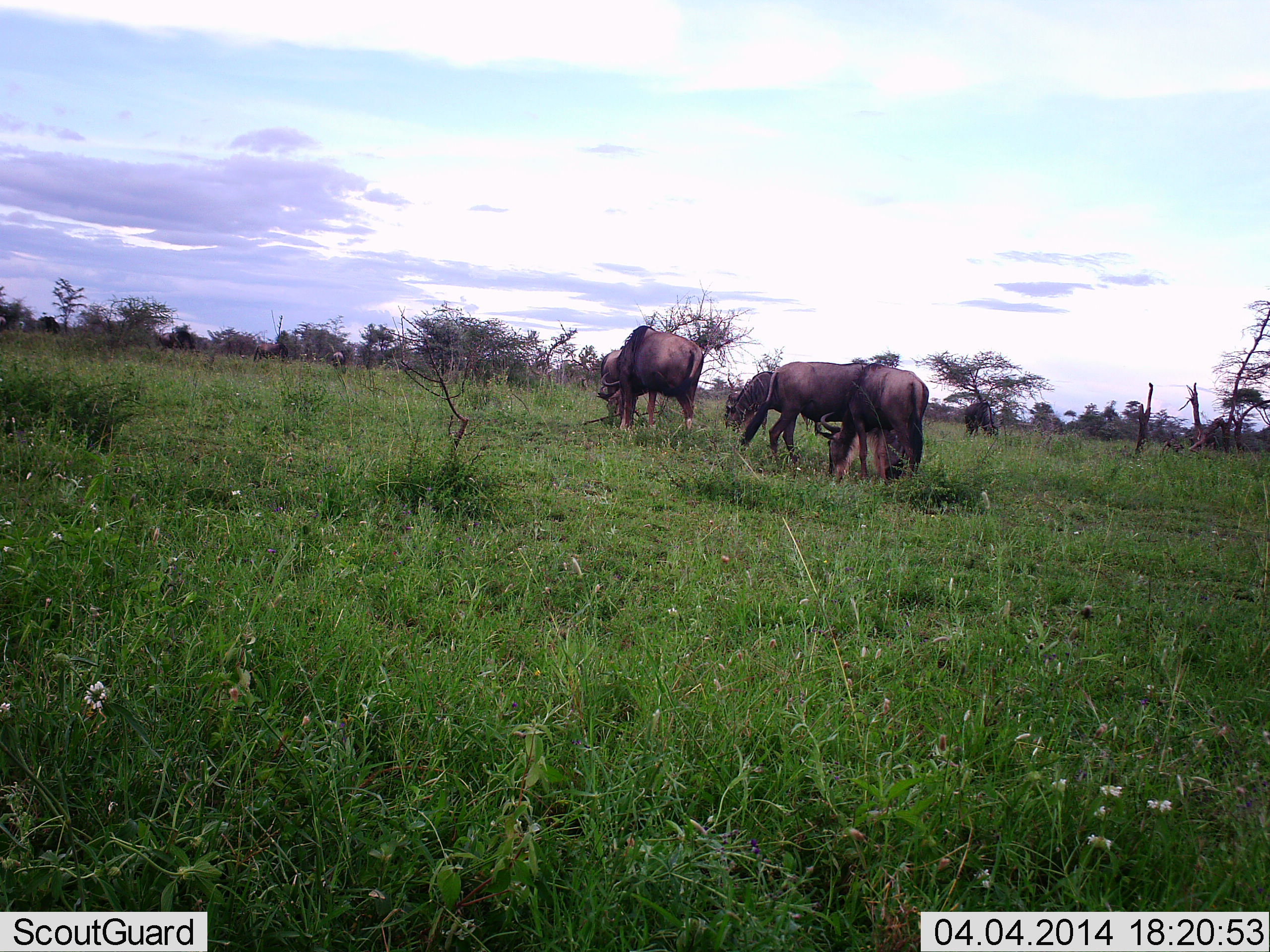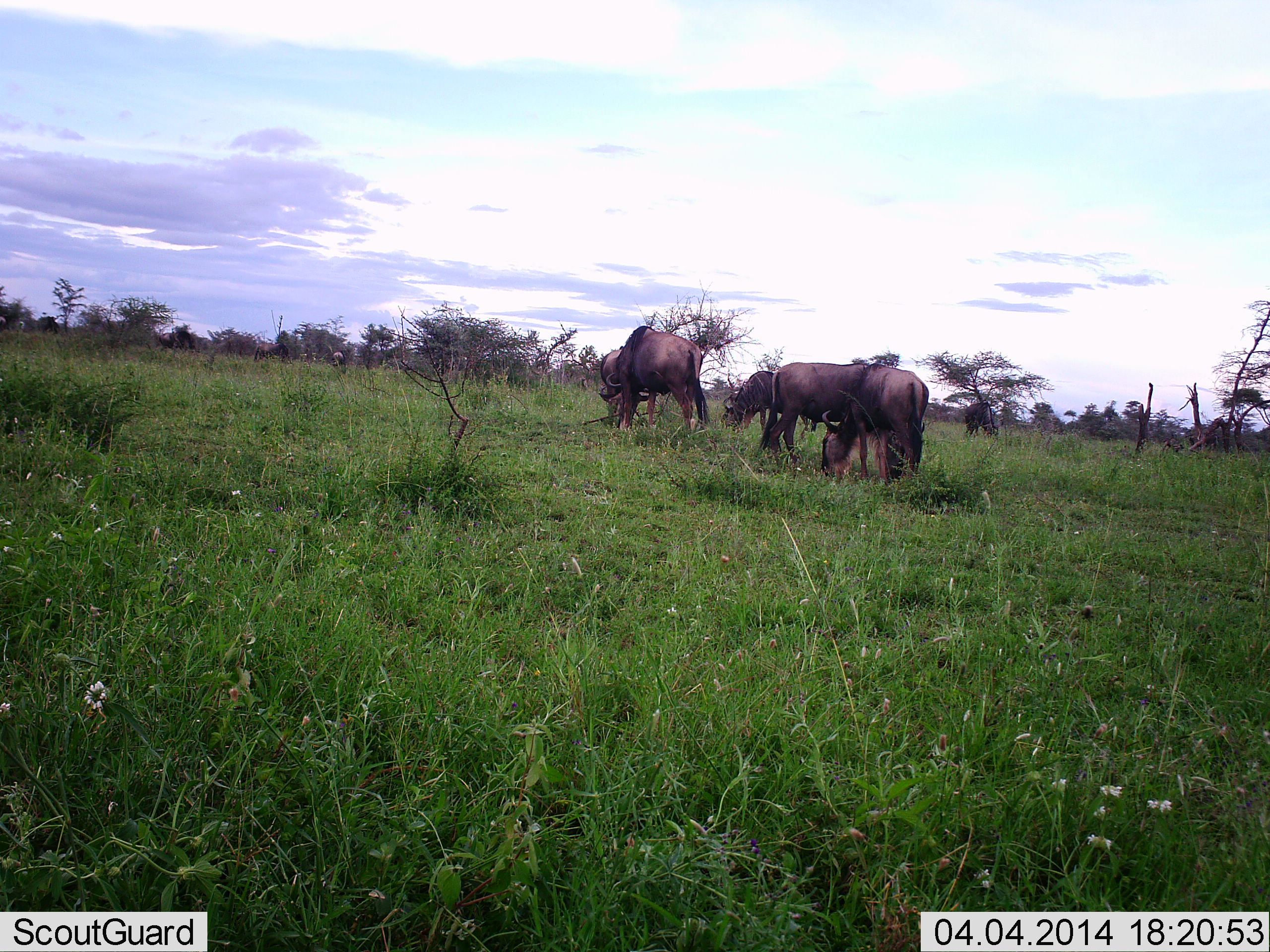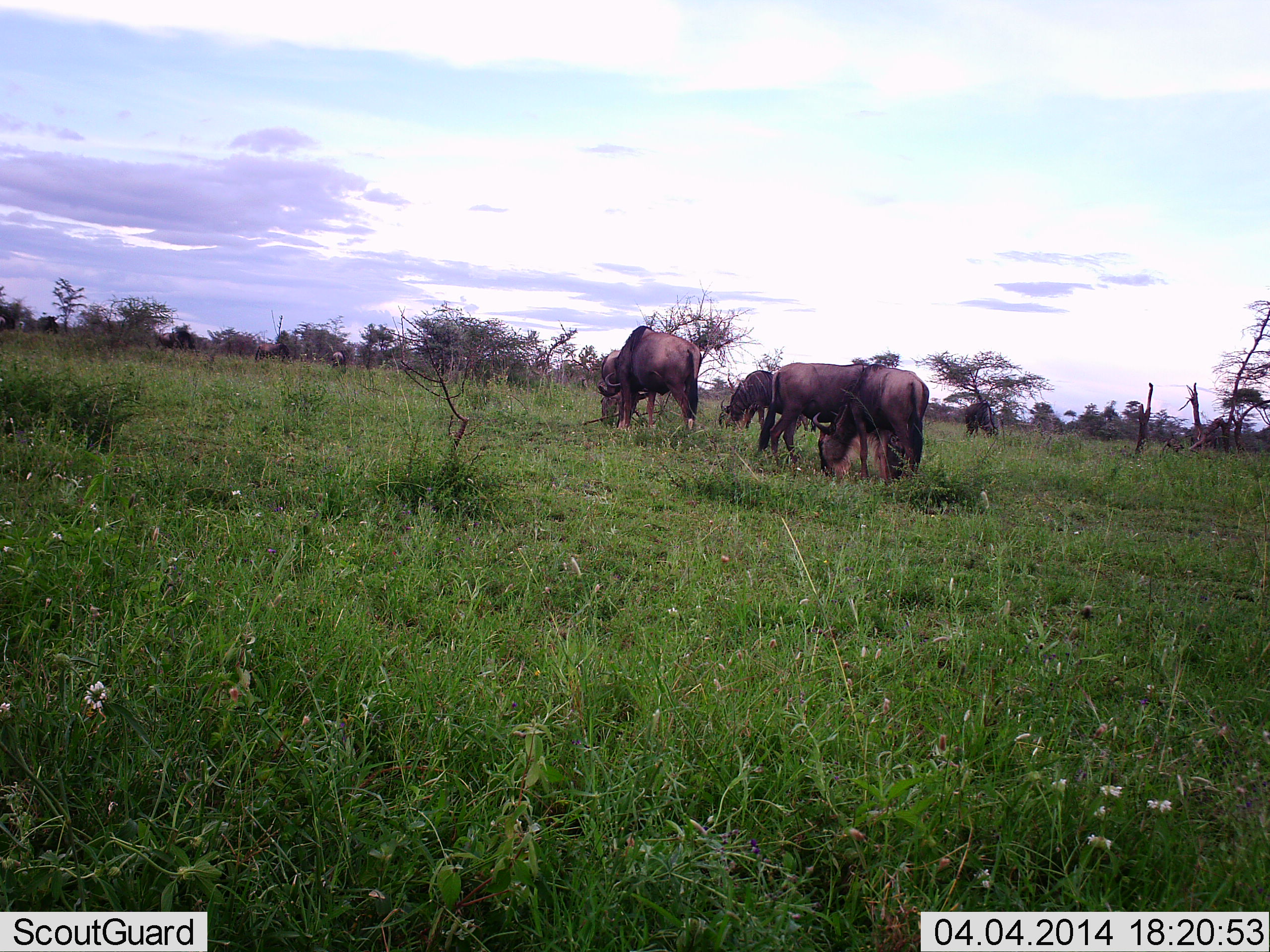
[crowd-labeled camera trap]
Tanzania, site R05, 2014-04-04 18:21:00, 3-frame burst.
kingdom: Animalia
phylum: Chordata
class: Mammalia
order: Artiodactyla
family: Bovidae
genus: Connochaetes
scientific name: Connochaetes taurinus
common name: blue wildebeest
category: wildebeest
Wildebeest (blue wildebeest) (Connochaetes taurinus), count 4. Behavior (volunteer vote fractions): standing 40%, resting 0%, moving 0%, interacting 0%. Young present (vote fraction): 0%. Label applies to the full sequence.